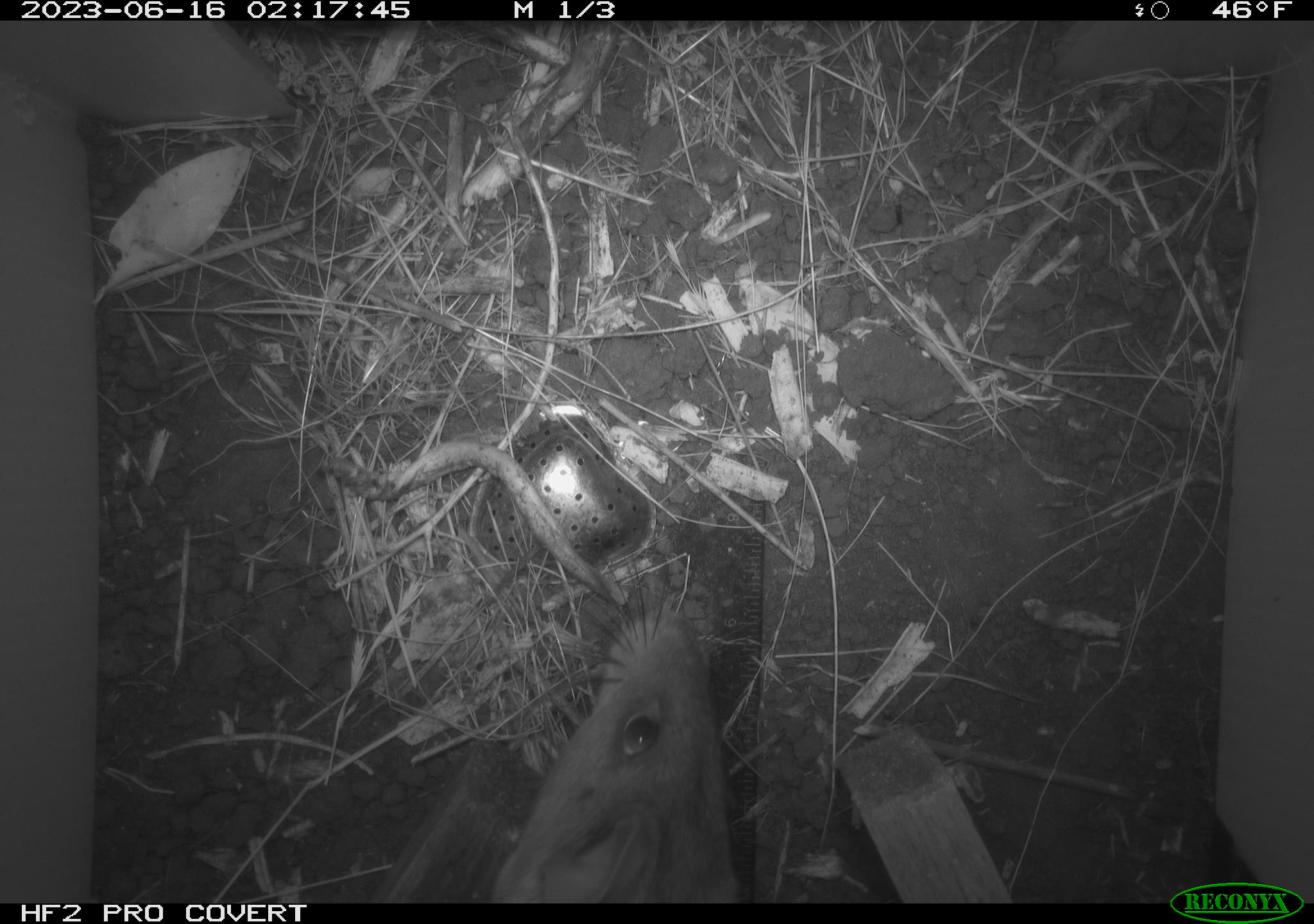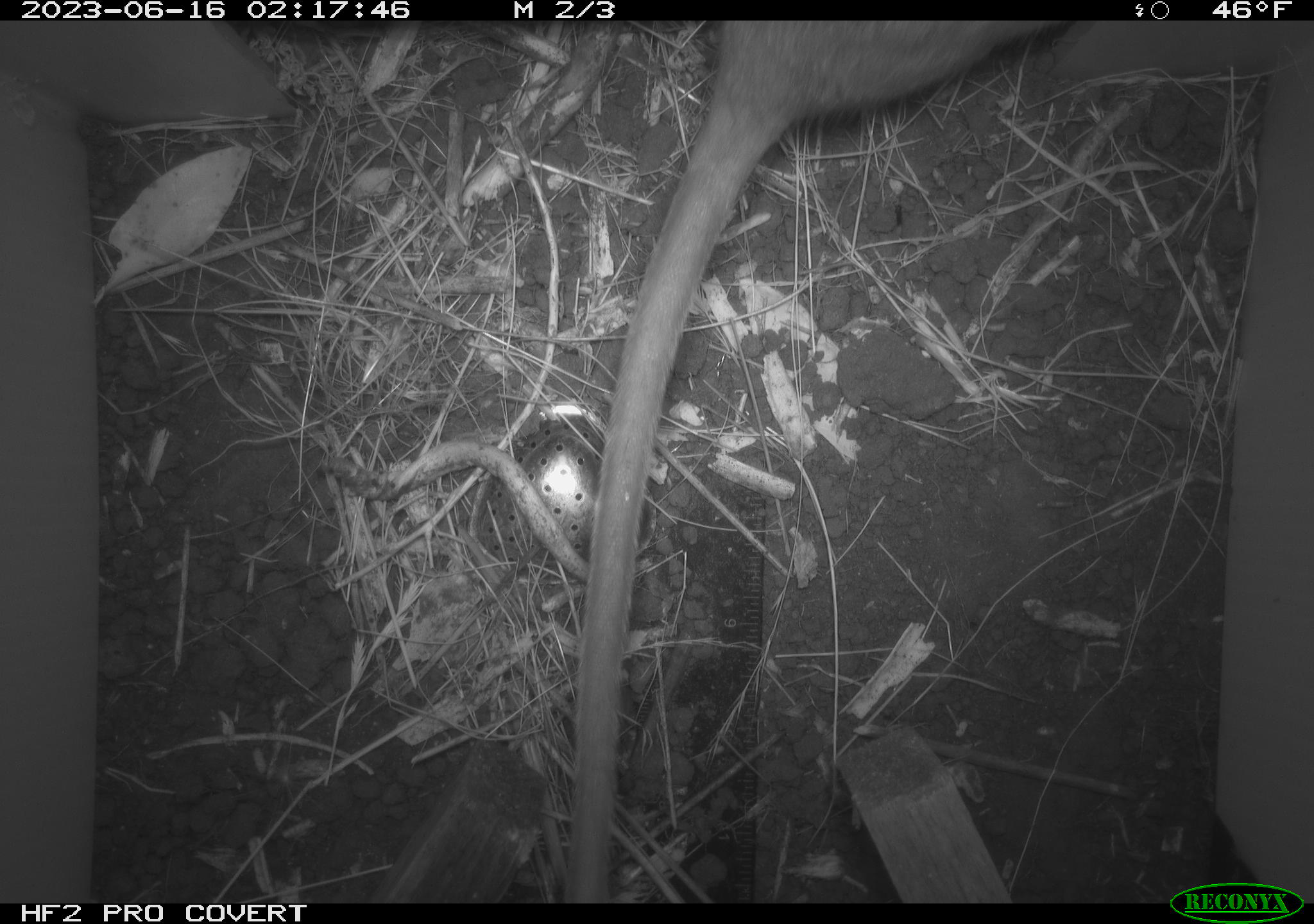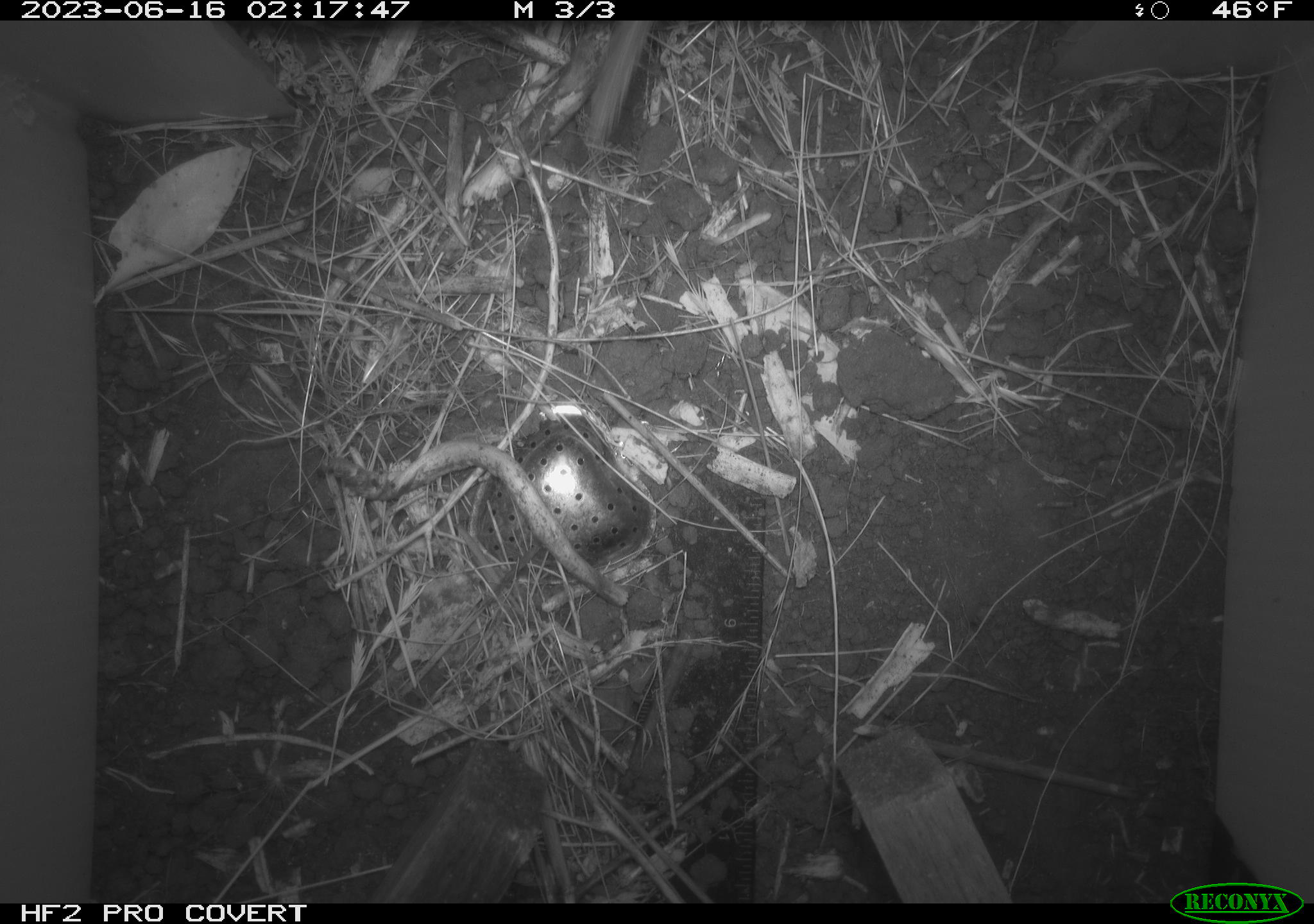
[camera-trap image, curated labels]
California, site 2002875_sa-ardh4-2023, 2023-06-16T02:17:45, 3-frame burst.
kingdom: Animalia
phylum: Chordata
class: Mammalia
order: Rodentia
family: Cricetidae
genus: Neotoma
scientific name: Neotoma fuscipes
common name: dusky-footed woodrat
Dusky-footed woodrat (Neotoma fuscipes).